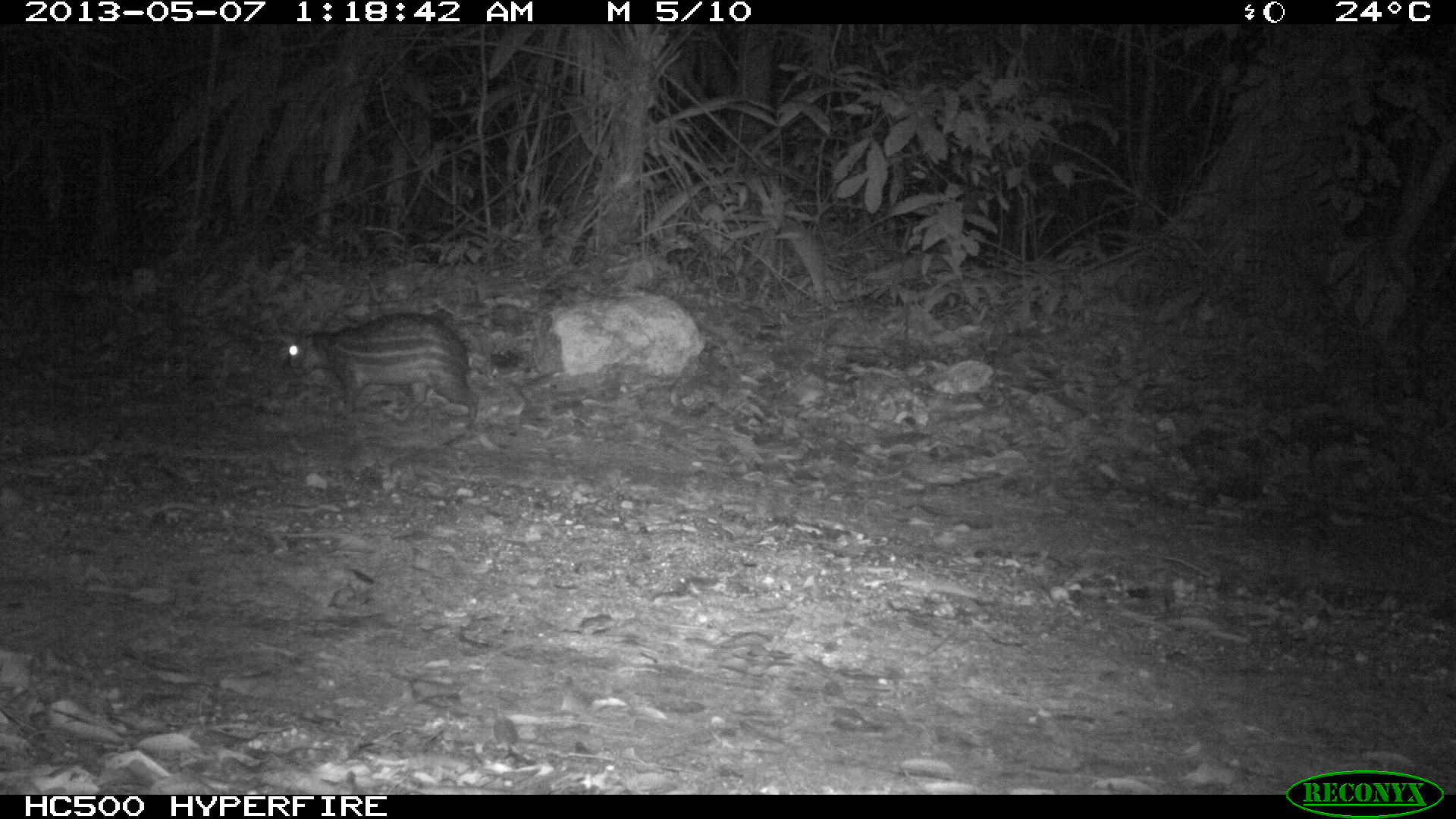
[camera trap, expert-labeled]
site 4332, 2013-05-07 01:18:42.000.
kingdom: Animalia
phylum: Chordata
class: Mammalia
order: Rodentia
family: Cuniculidae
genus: Cuniculus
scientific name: Cuniculus paca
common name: lowland paca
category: agouti paca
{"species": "agouti paca (lowland paca) (Cuniculus paca)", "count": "1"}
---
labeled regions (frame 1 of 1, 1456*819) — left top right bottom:
agouti paca: 275 308 479 427